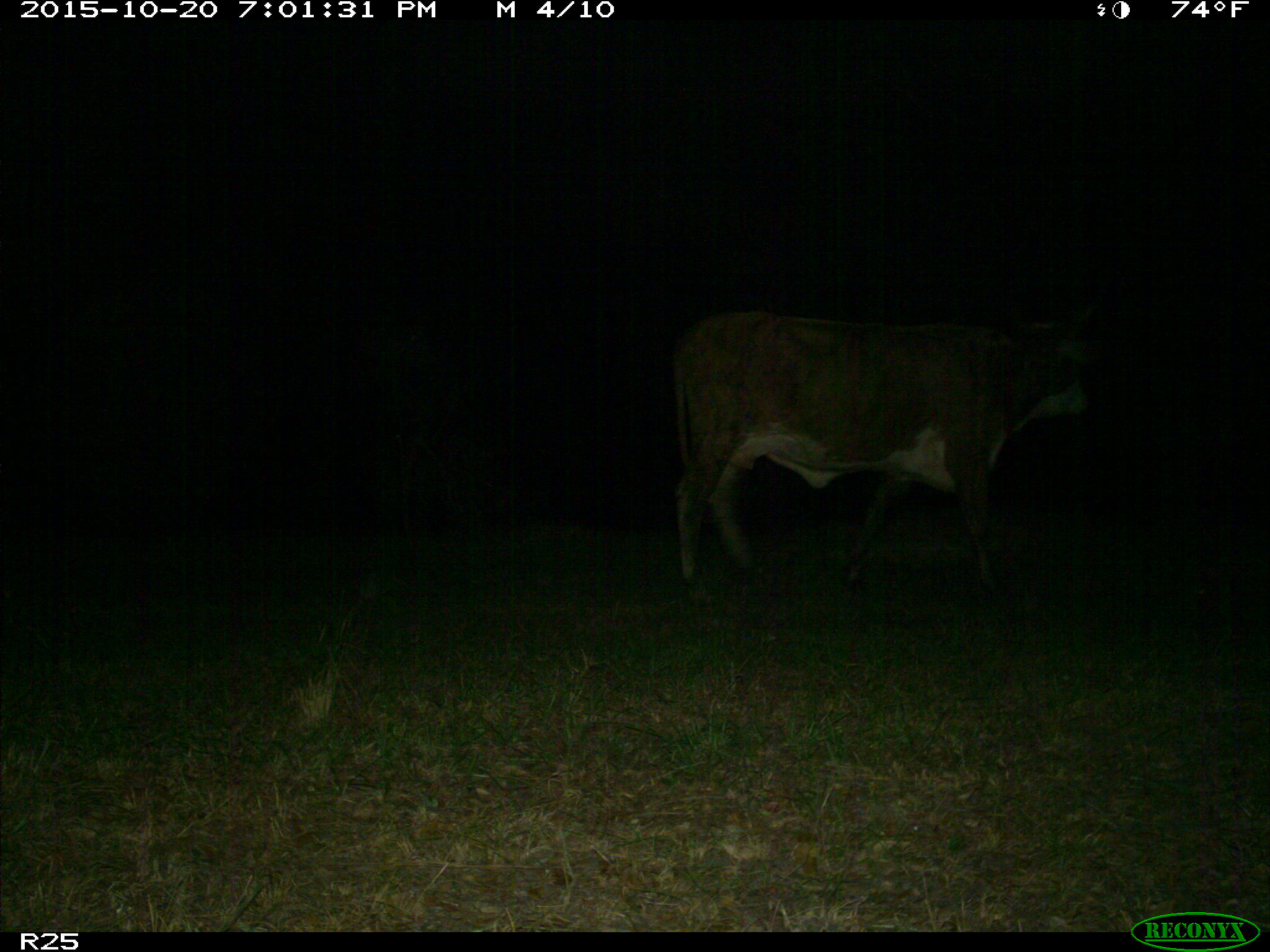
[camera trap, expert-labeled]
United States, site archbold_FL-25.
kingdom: Animalia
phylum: Chordata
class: Mammalia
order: Artiodactyla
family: Bovidae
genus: Bos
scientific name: Bos taurus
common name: domestic cow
Bos taurus (domestic cow).